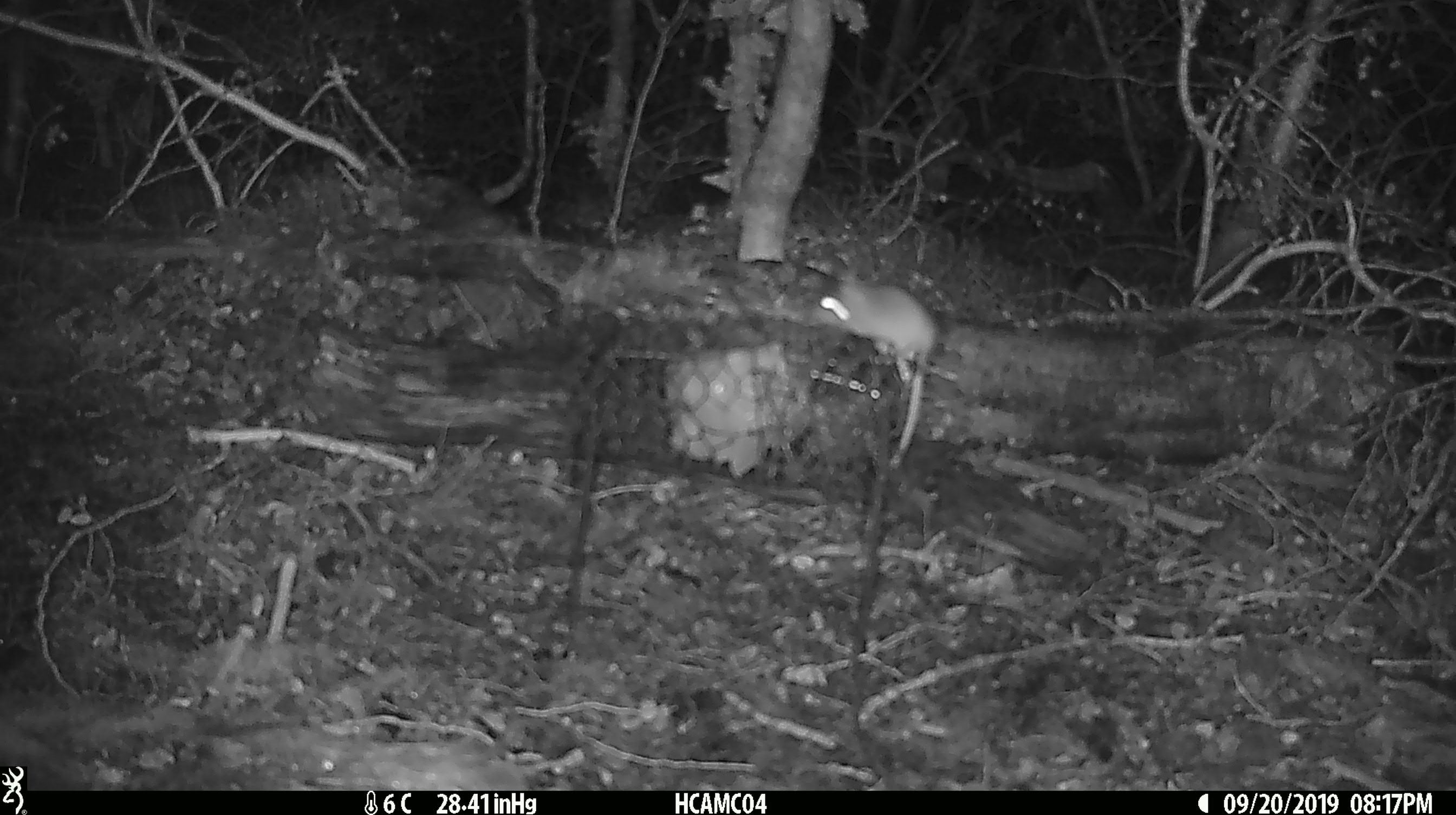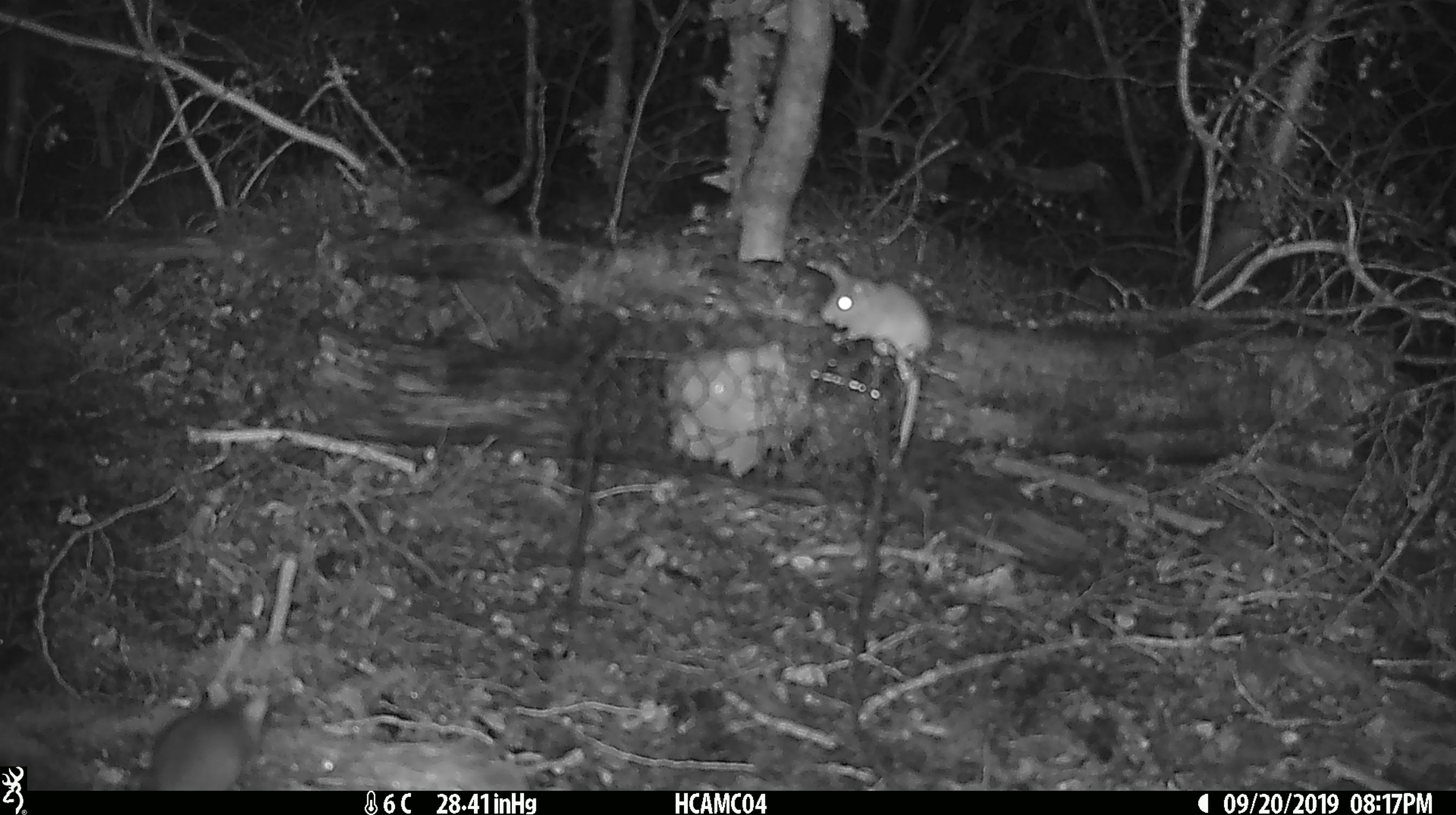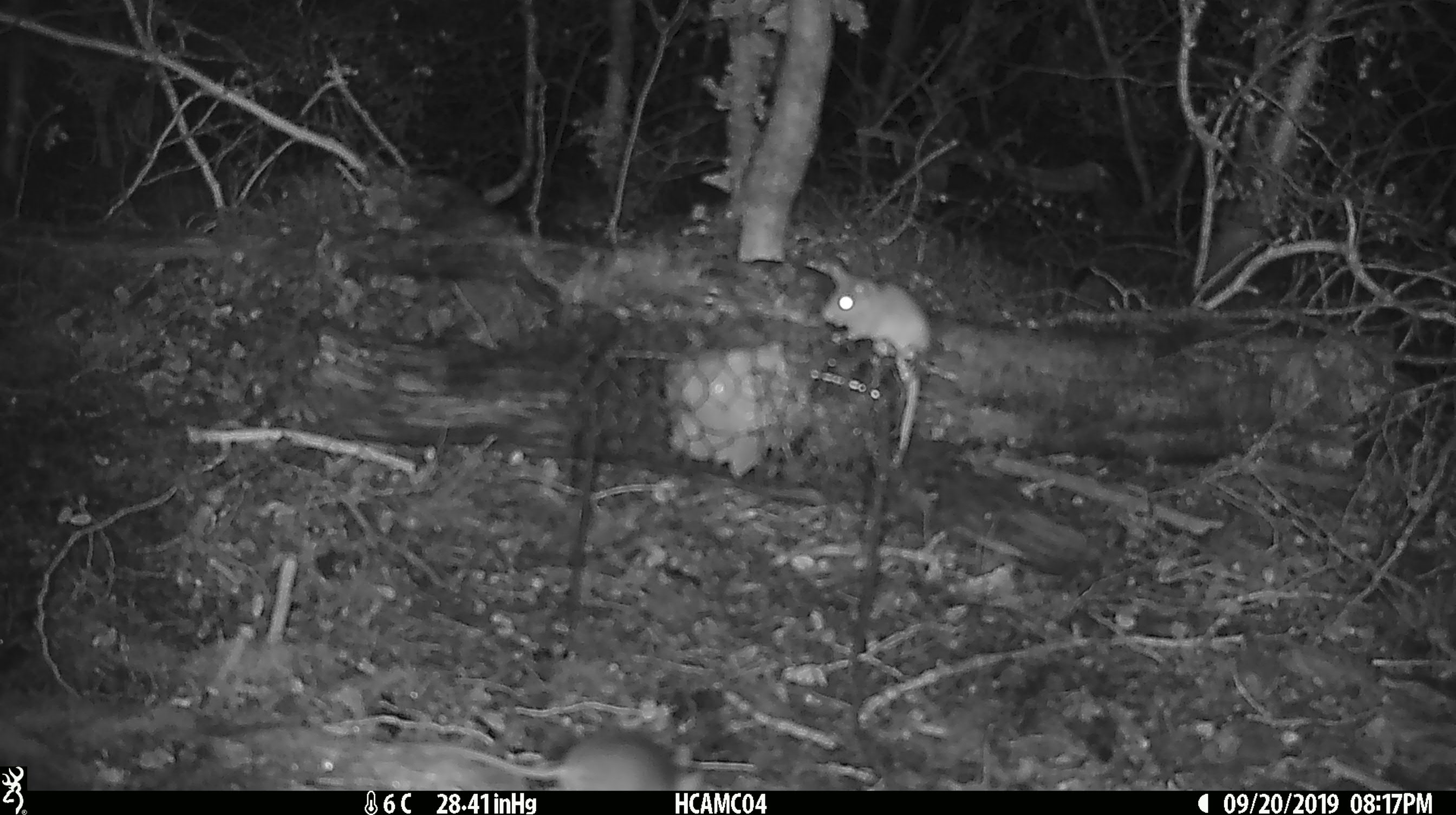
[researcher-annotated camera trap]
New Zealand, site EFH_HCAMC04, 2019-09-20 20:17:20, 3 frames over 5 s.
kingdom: Animalia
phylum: Chordata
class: Mammalia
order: Rodentia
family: Muridae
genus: Mus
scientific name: Mus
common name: mouse